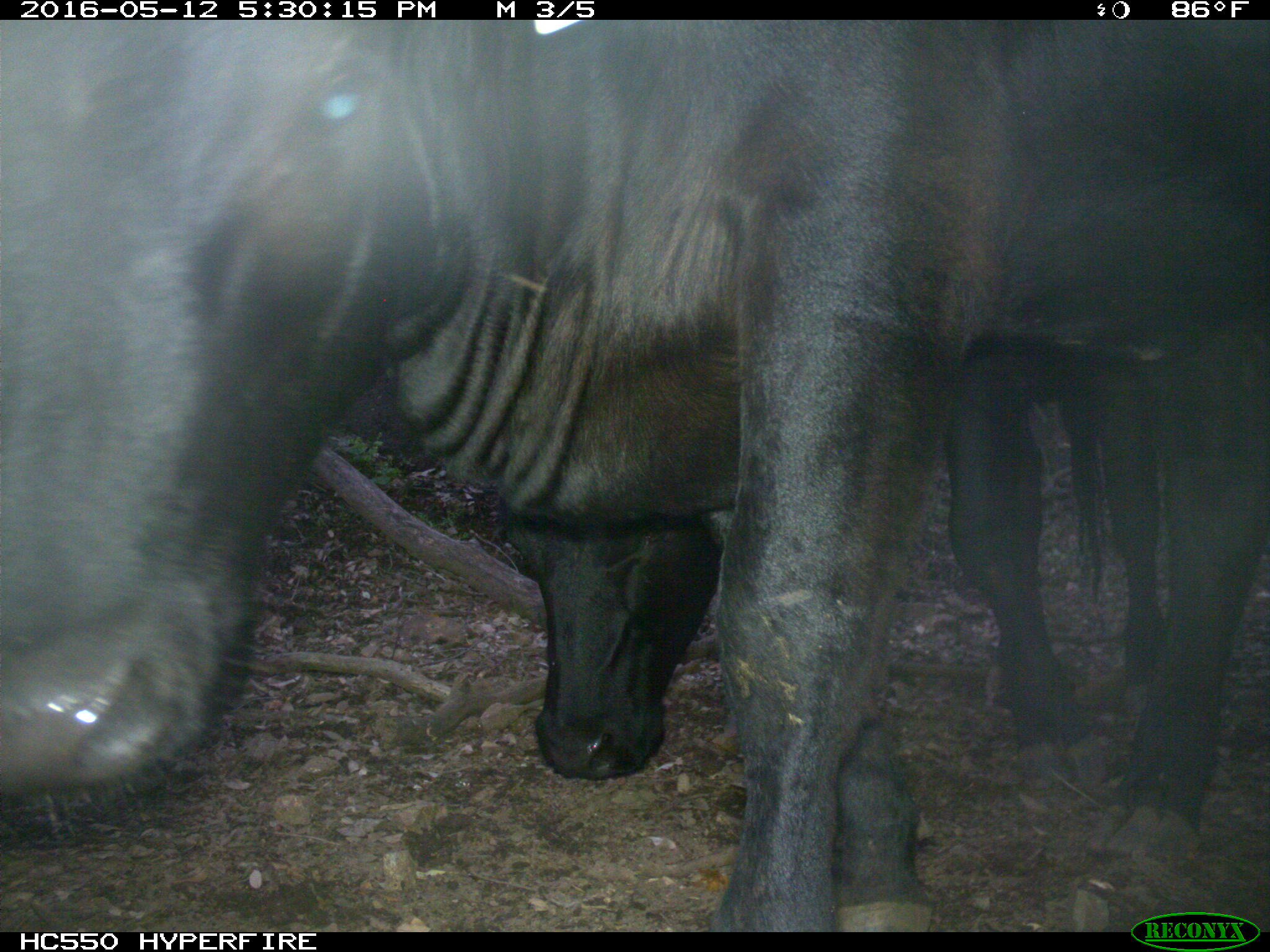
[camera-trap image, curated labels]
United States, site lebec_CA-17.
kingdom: Animalia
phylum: Chordata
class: Mammalia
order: Artiodactyla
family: Bovidae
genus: Bos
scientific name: Bos taurus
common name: domestic cow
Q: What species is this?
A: Bos taurus (domestic cow).